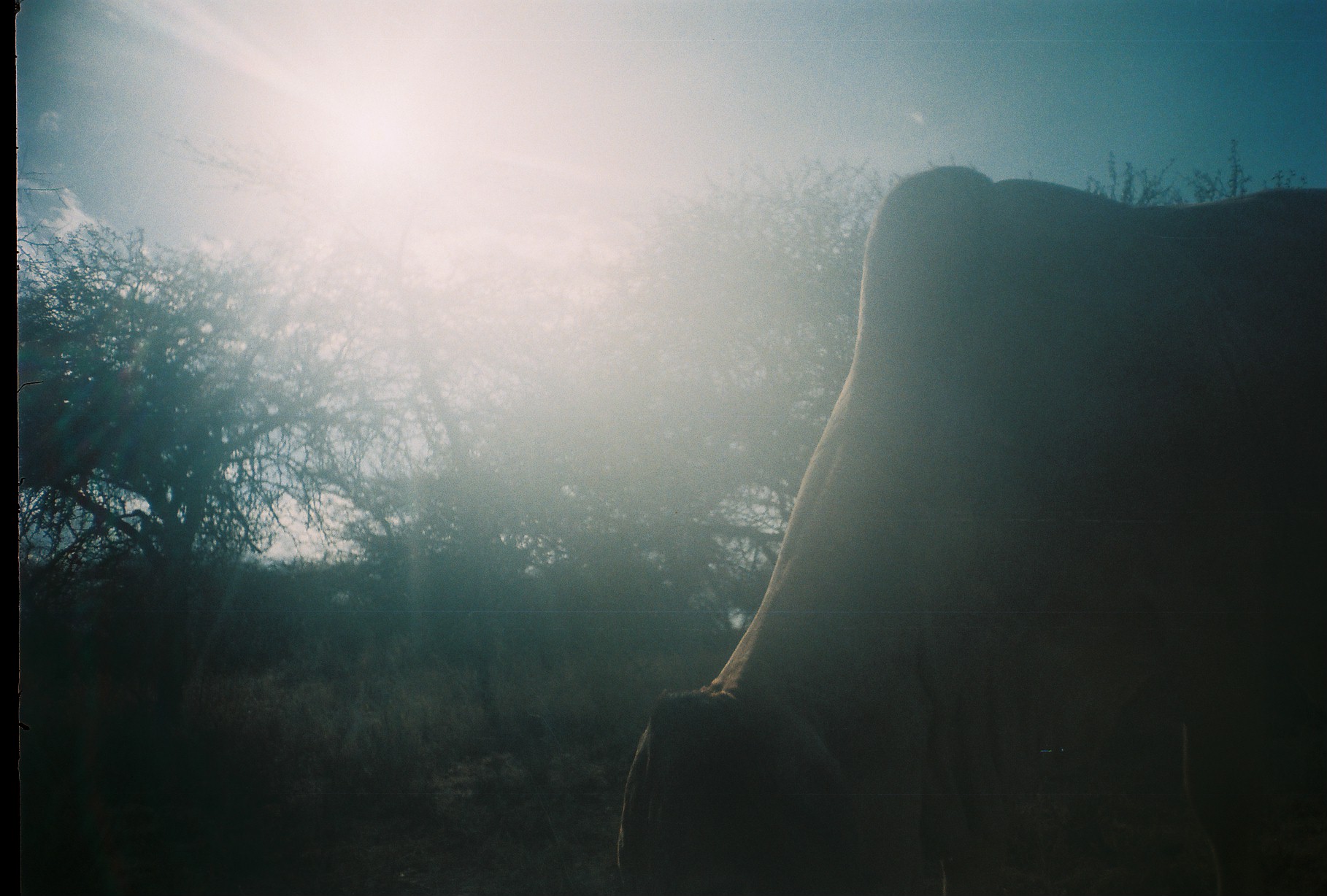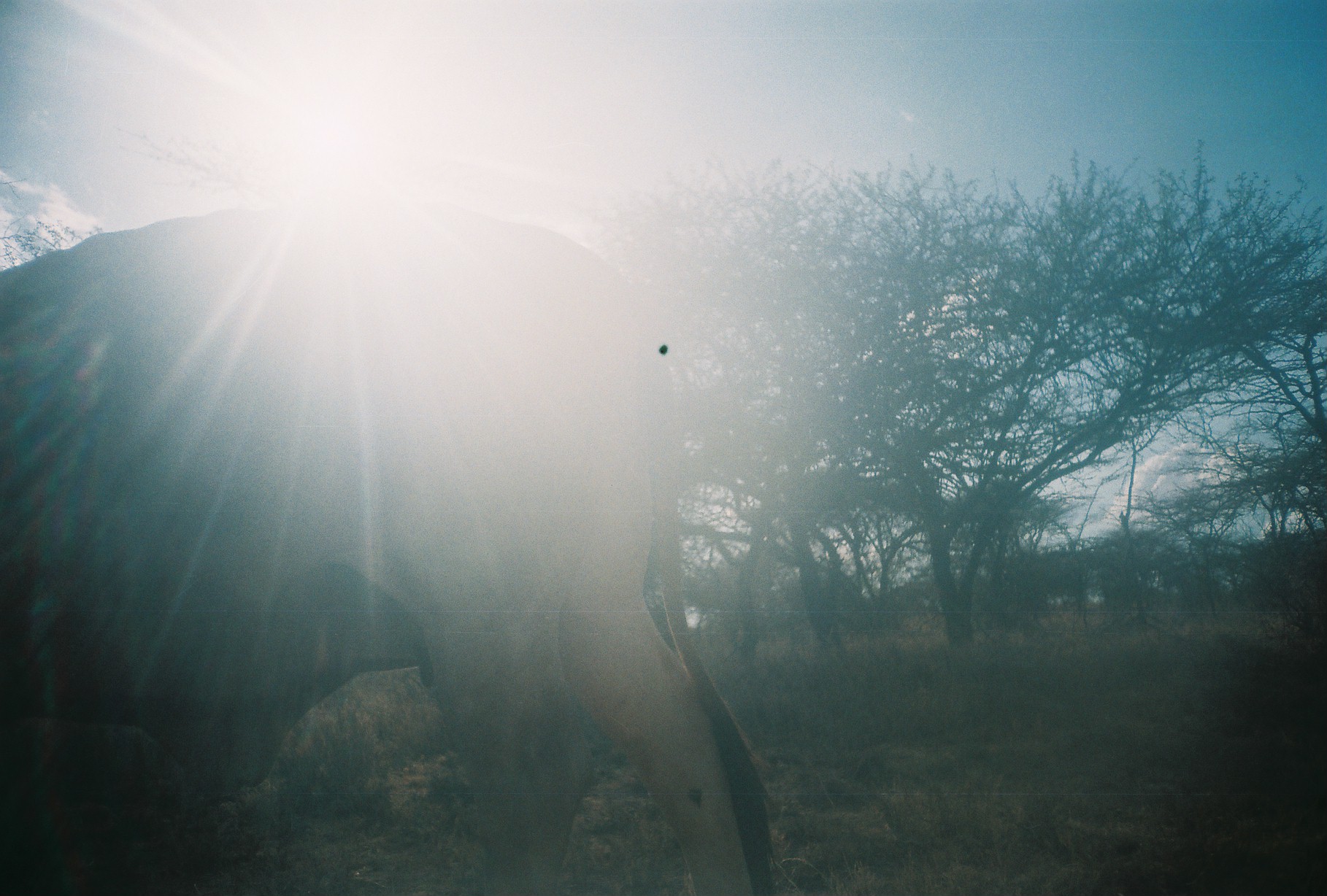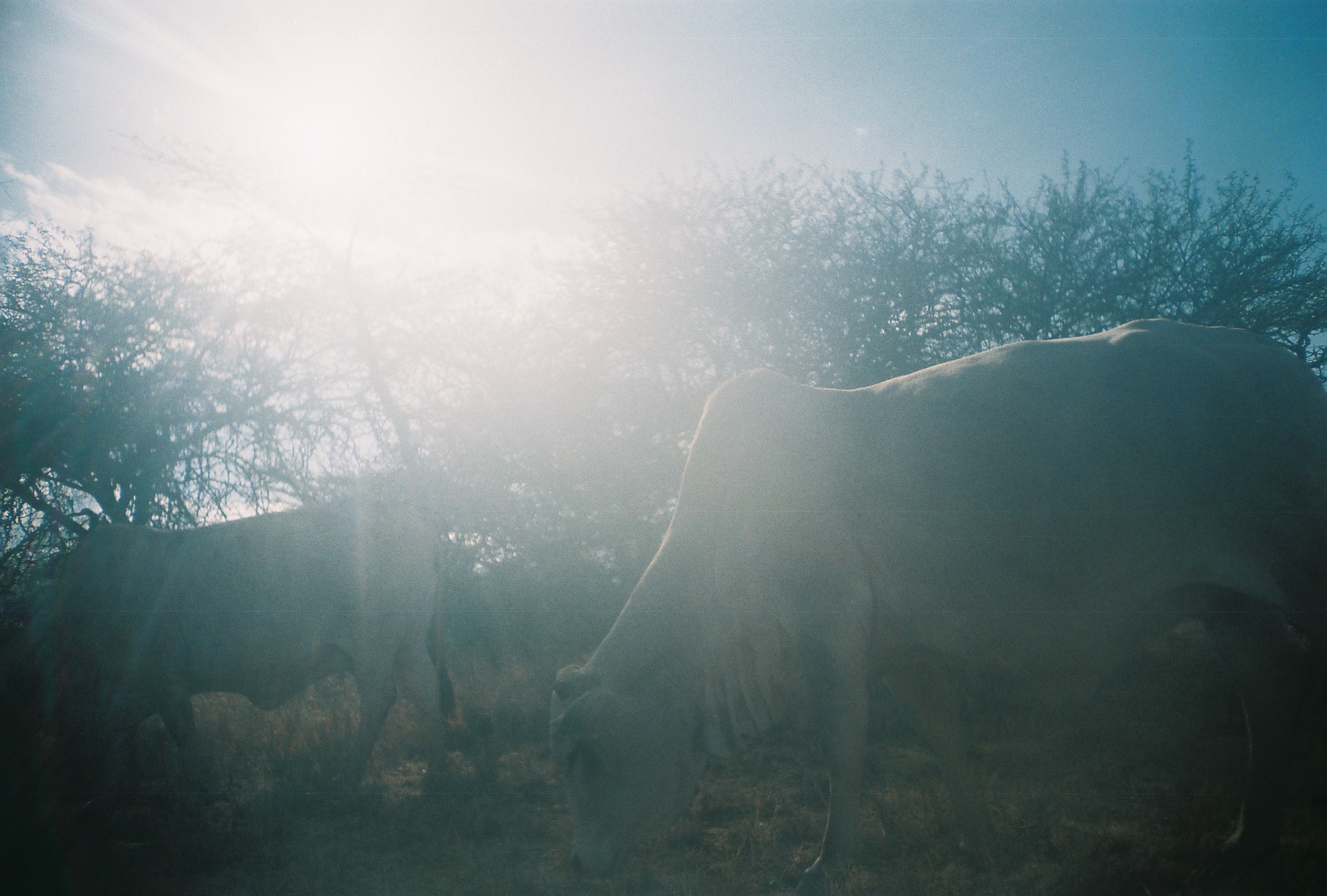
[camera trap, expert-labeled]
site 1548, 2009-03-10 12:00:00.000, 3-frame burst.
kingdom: Animalia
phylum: Chordata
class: Mammalia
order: Artiodactyla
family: Bovidae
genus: Bos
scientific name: Bos taurus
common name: domestic cattle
Bos taurus (domestic cattle), count 1.